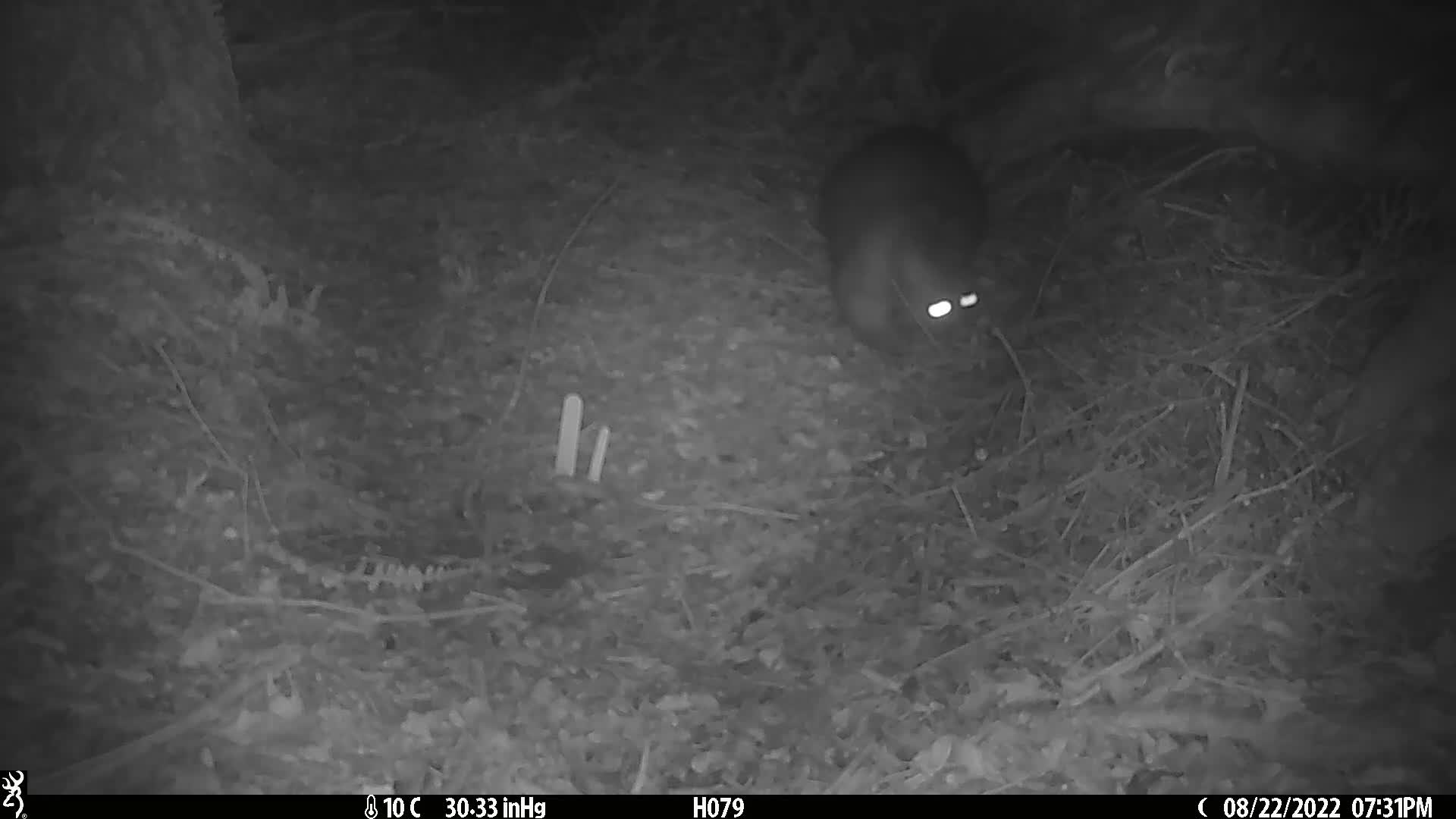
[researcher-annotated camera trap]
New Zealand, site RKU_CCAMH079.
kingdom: Animalia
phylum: Chordata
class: Mammalia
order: Diprotodontia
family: Phalangeridae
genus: Trichosurus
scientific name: Trichosurus vulpecula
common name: common brushtail possum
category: possum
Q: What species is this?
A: Possum (common brushtail possum) (Trichosurus vulpecula).